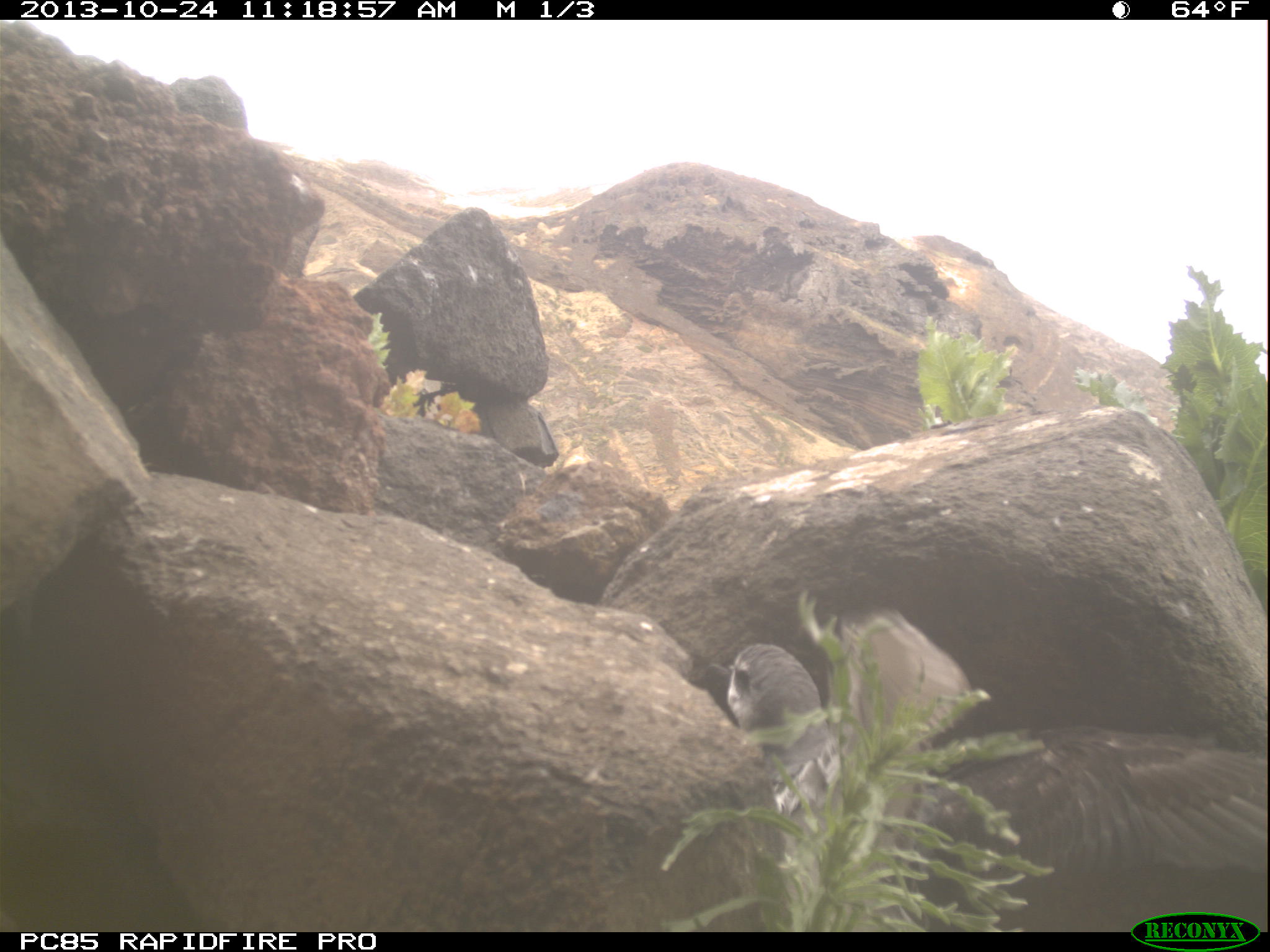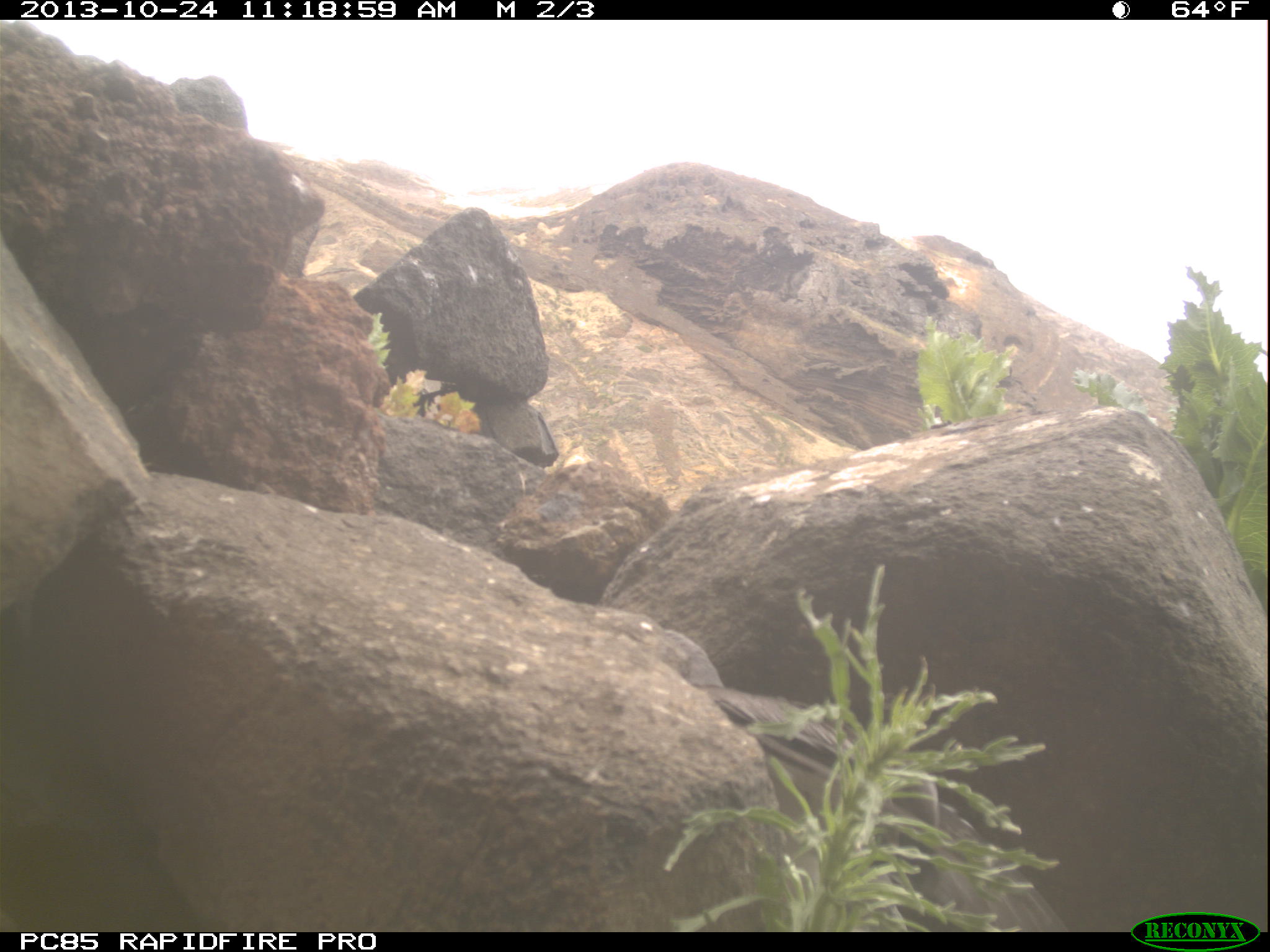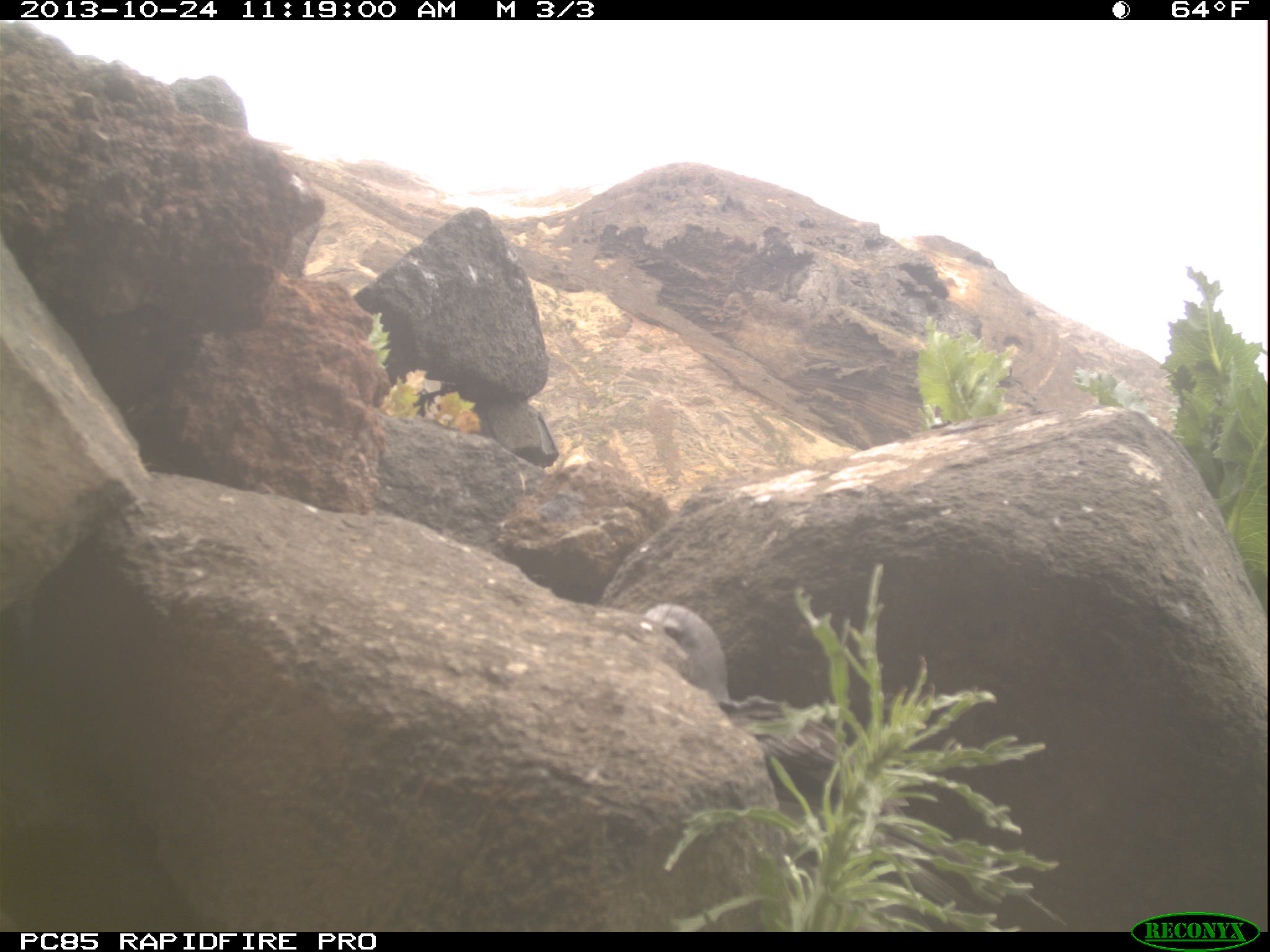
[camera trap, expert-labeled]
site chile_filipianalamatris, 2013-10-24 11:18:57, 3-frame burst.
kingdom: Animalia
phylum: Chordata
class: Aves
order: Procellariiformes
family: Procellariidae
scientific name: Procellariidae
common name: petrel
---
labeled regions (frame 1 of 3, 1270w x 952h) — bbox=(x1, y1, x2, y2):
petrel: bbox=(652, 603, 1253, 920)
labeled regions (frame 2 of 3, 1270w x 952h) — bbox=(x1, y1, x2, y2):
petrel: bbox=(649, 622, 1068, 932)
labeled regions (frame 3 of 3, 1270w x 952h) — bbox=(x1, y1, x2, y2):
petrel: bbox=(640, 597, 1045, 932)